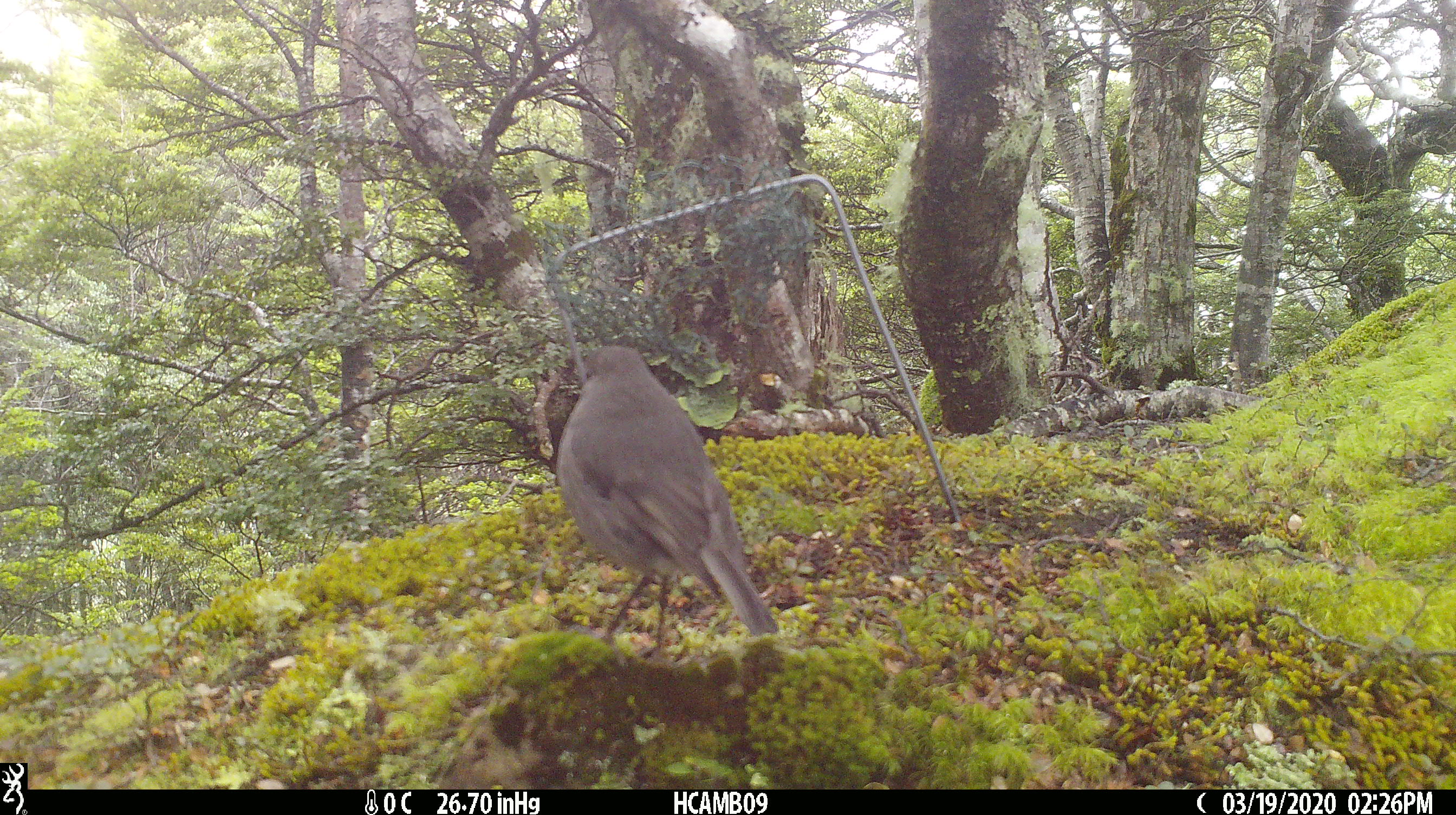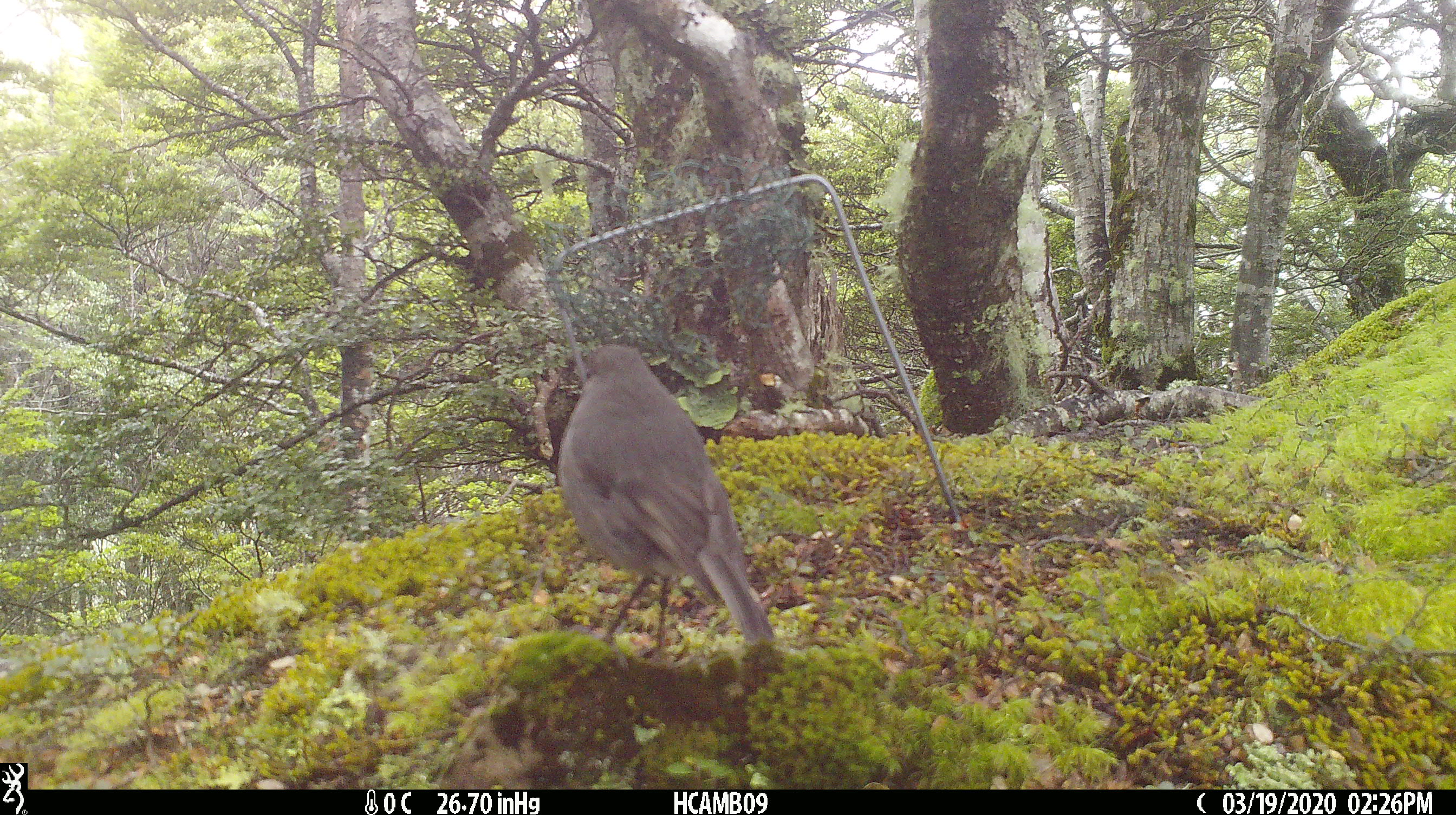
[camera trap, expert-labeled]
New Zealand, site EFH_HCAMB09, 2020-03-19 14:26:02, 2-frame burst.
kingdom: Animalia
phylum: Chordata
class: Aves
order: Passeriformes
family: Petroicidae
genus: Petroica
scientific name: Petroica australis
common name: new zealand robin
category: robin